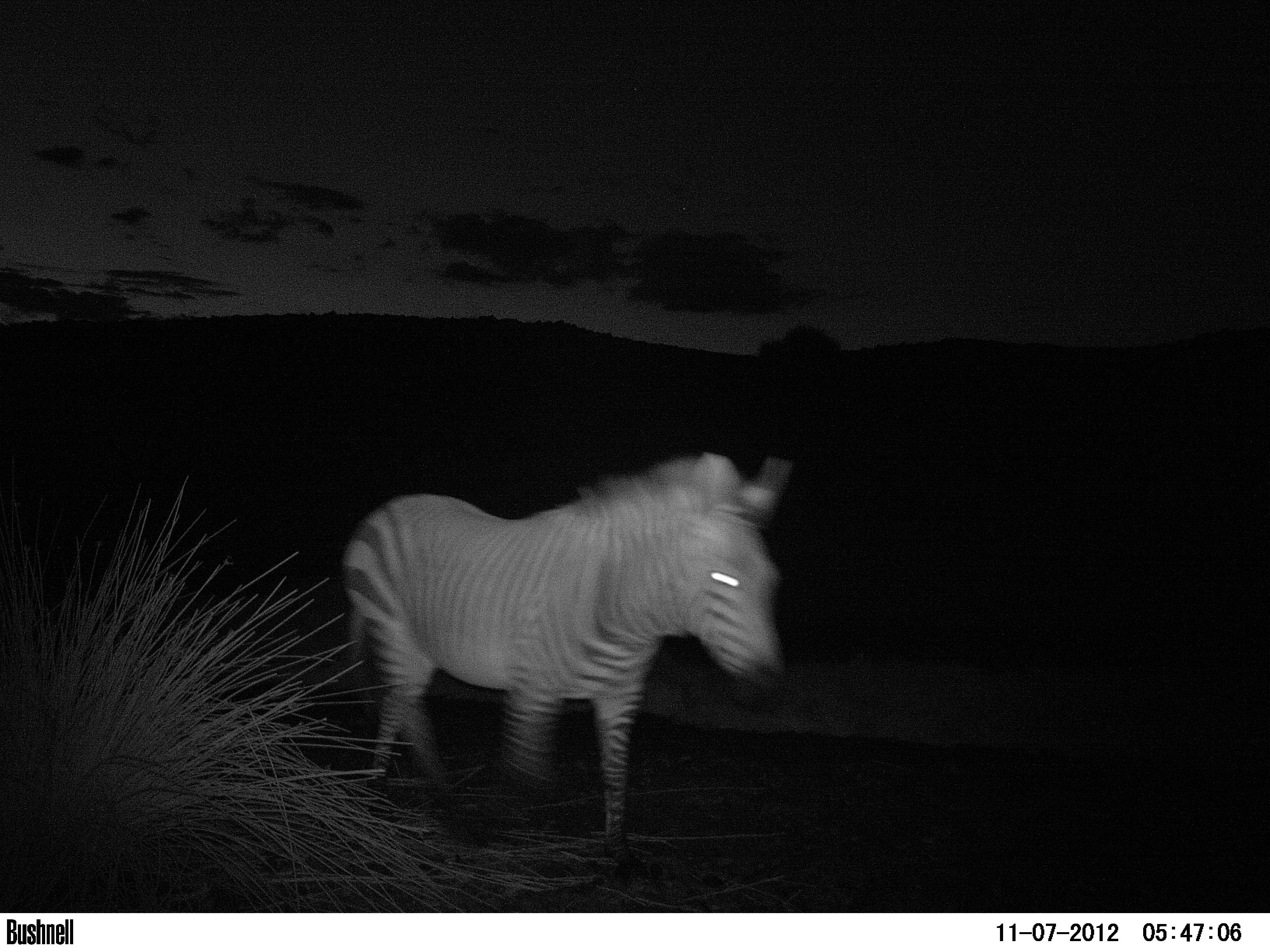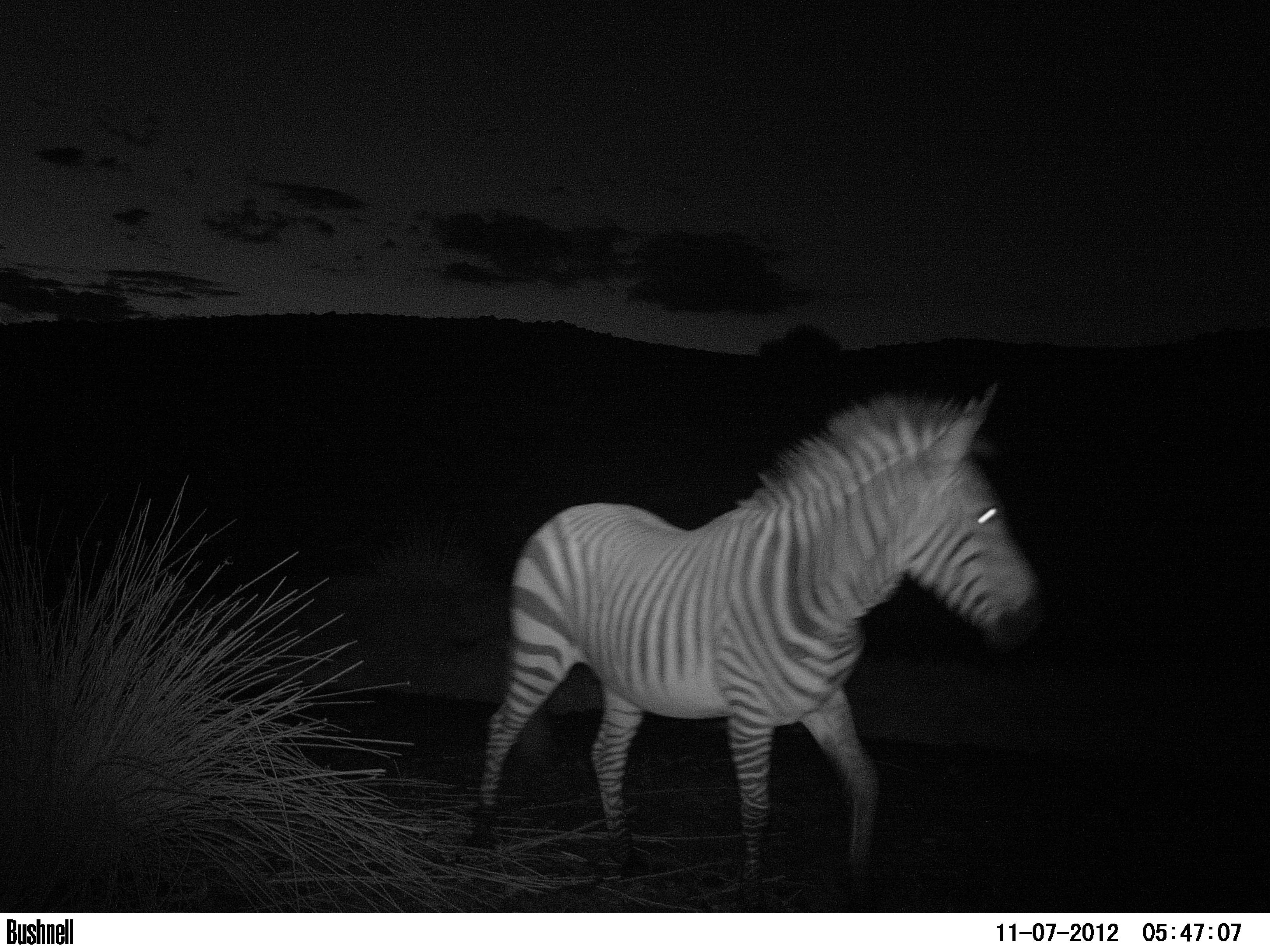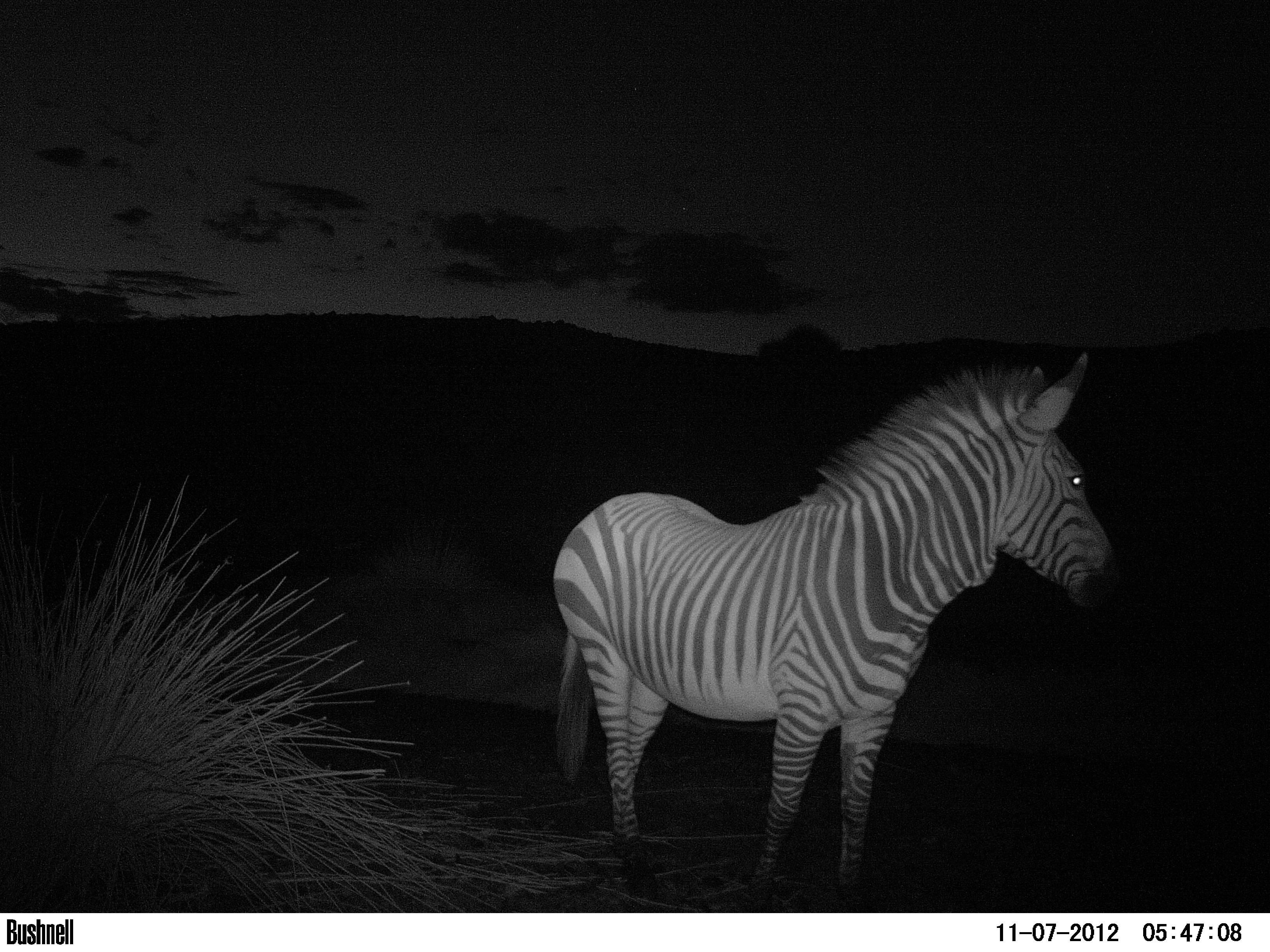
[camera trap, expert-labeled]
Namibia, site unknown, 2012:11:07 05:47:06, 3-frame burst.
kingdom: Animalia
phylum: Chordata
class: Mammalia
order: Perissodactyla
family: Equidae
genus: Equus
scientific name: Equus zebra hartmannae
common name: hartmann's mountain zebra